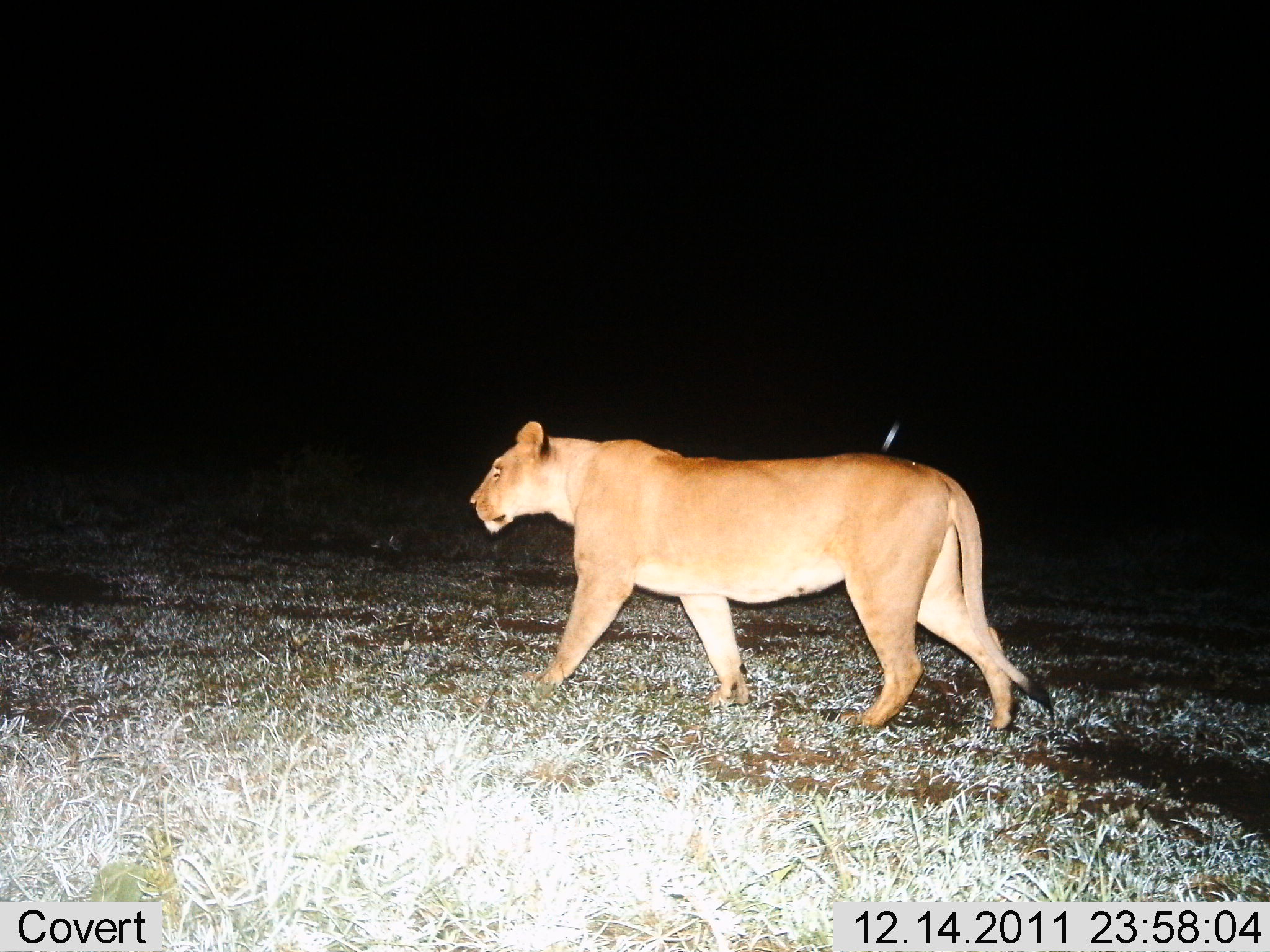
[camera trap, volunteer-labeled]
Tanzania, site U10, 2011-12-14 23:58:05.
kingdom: Animalia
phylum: Chordata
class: Mammalia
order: Carnivora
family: Felidae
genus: Panthera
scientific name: Panthera leo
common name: lion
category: lionfemale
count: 1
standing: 0%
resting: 0%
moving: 100%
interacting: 0%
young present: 0%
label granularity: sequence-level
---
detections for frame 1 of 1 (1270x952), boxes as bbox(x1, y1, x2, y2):
animal: bbox(469, 420, 1055, 732)